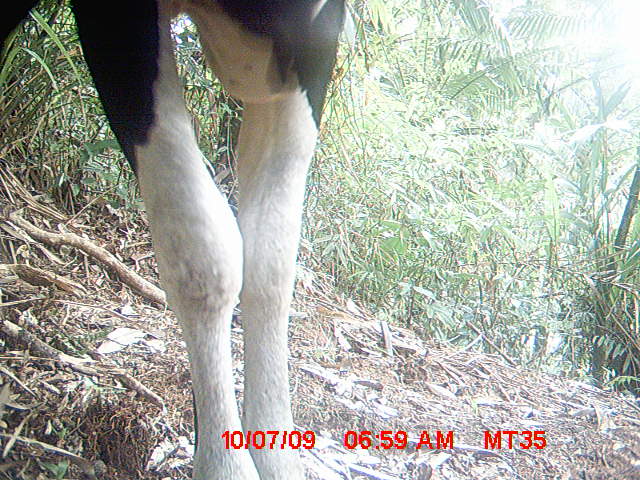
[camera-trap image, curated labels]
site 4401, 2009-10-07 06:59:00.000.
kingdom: Animalia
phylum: Chordata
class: Mammalia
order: Artiodactyla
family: Bovidae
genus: Bos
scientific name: Bos taurus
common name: domestic cattle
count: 1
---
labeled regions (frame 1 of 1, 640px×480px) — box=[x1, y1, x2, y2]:
bos taurus: box=[0, 0, 348, 480]